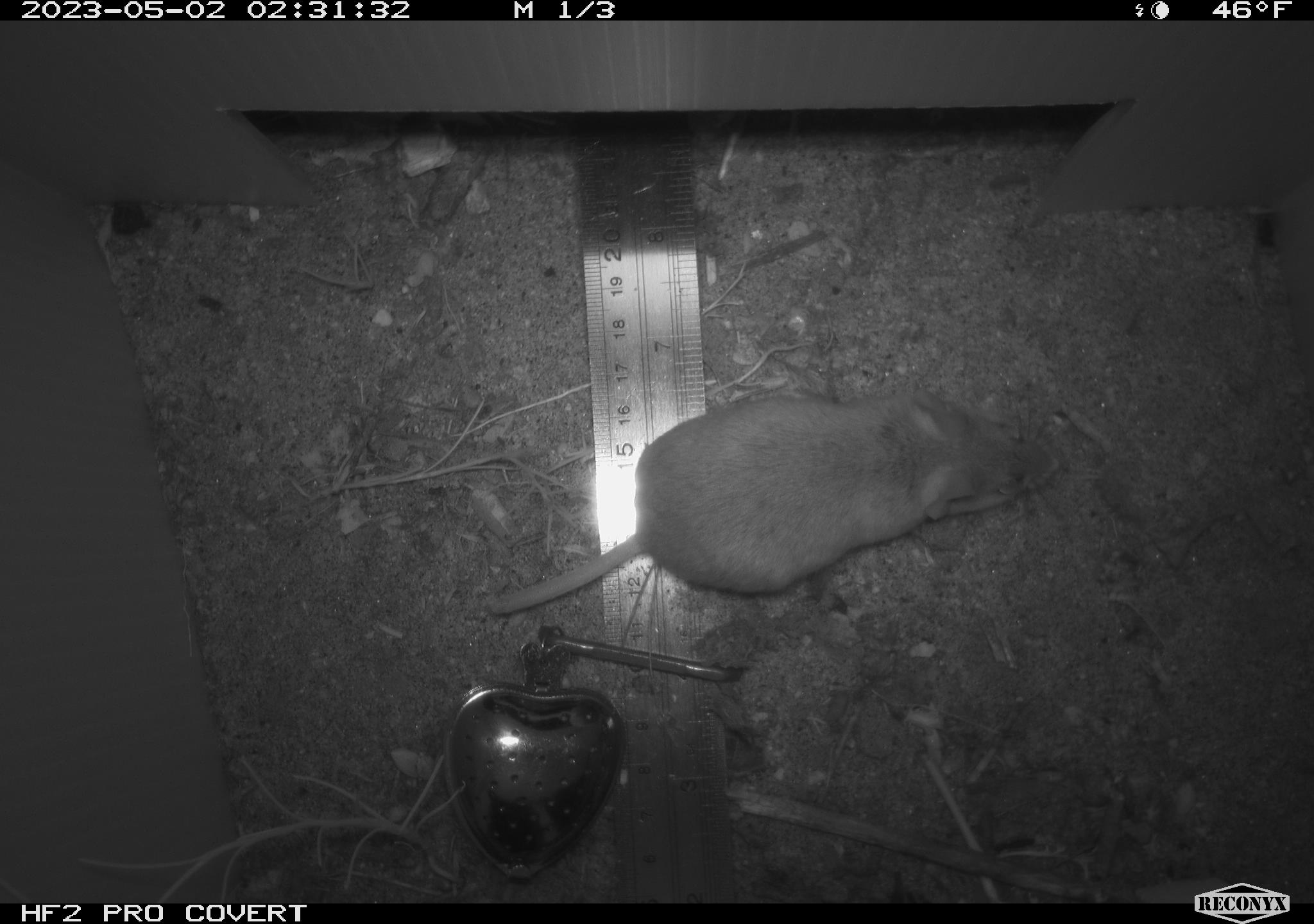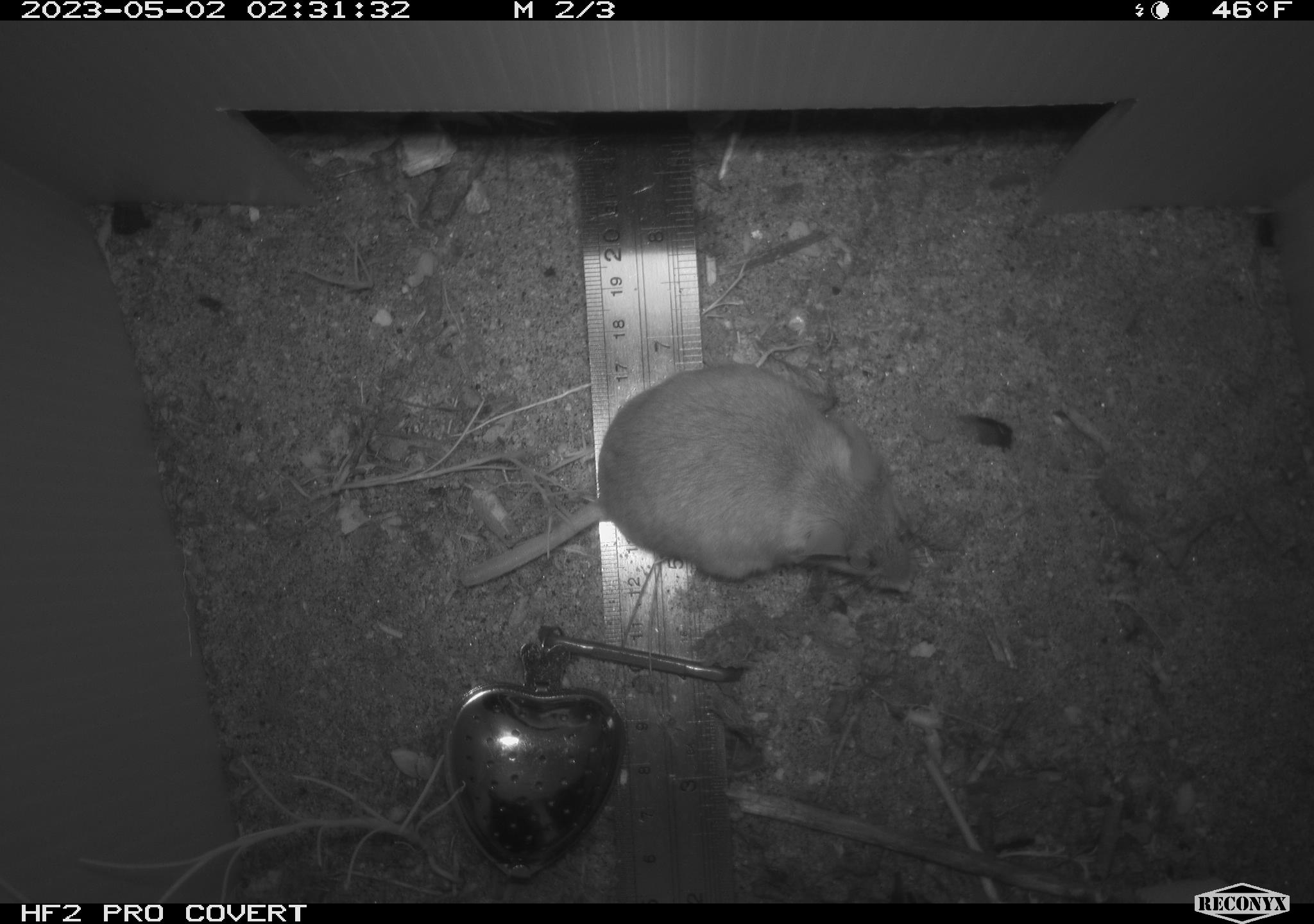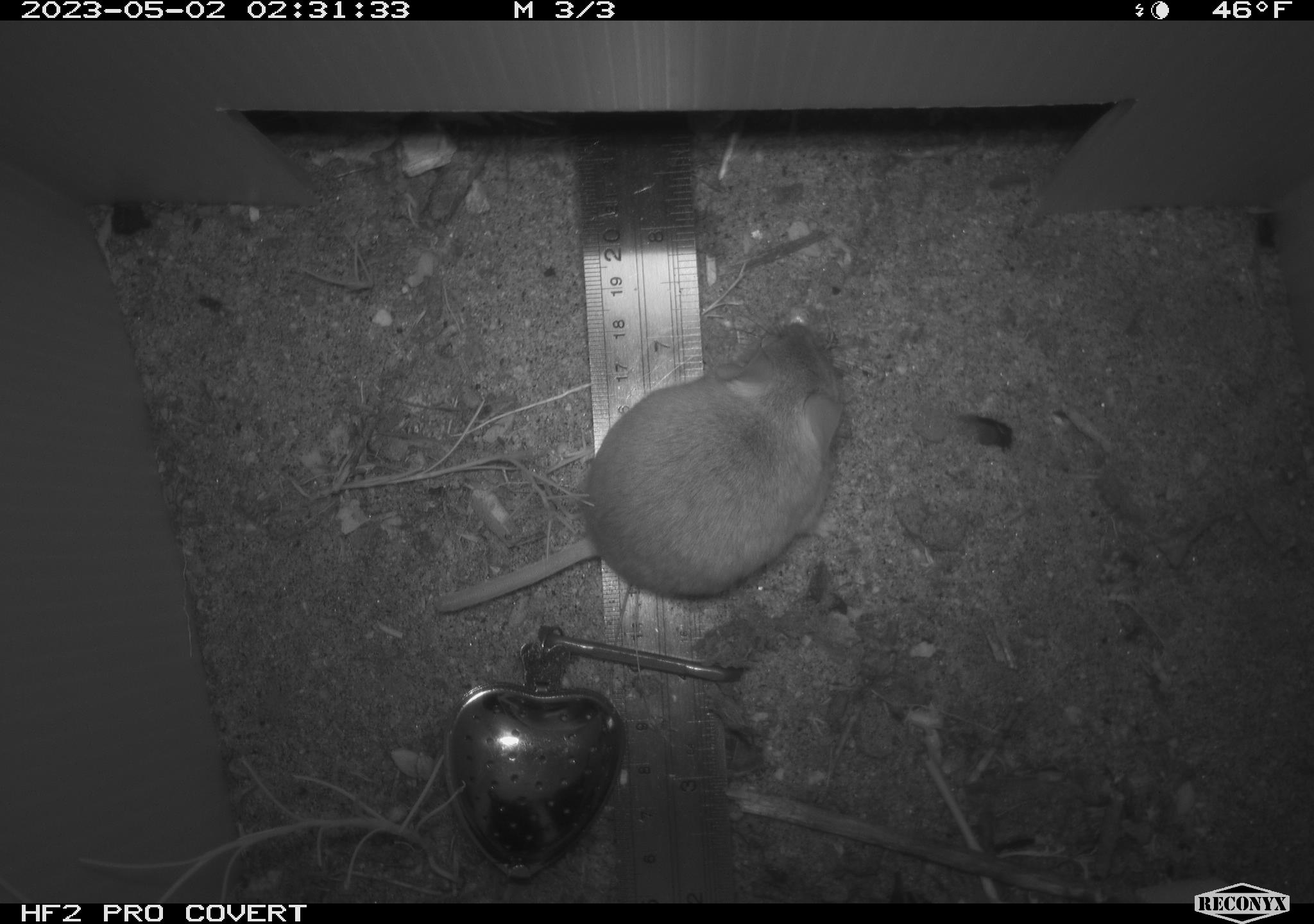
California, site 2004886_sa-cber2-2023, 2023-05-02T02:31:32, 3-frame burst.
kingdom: Animalia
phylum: Chordata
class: Mammalia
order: Rodentia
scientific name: Rodentia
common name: mouse species